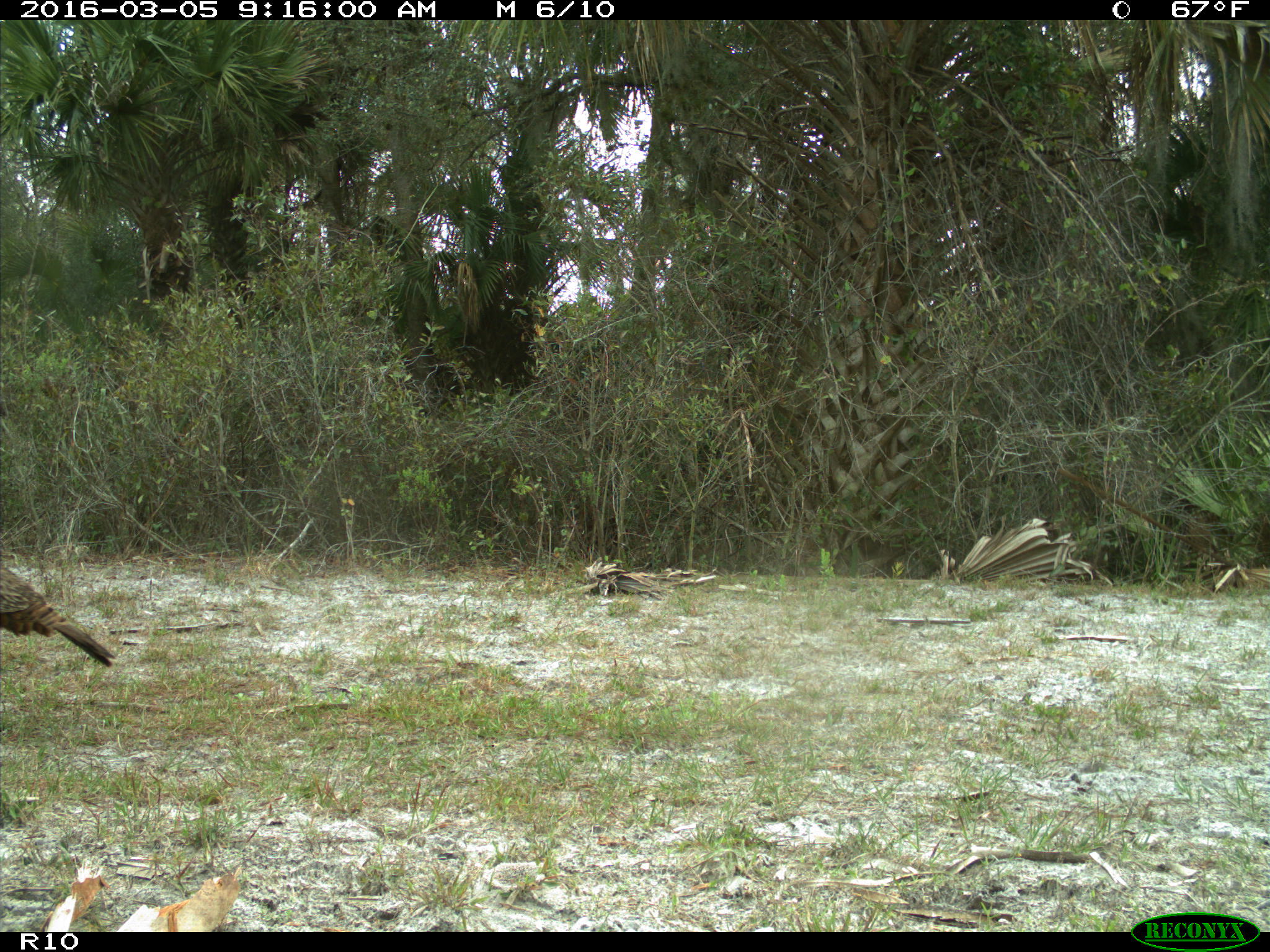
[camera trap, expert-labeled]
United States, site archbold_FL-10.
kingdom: Animalia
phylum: Chordata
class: Aves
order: Galliformes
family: Phasianidae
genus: Meleagris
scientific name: Meleagris gallopavo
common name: wild turkey